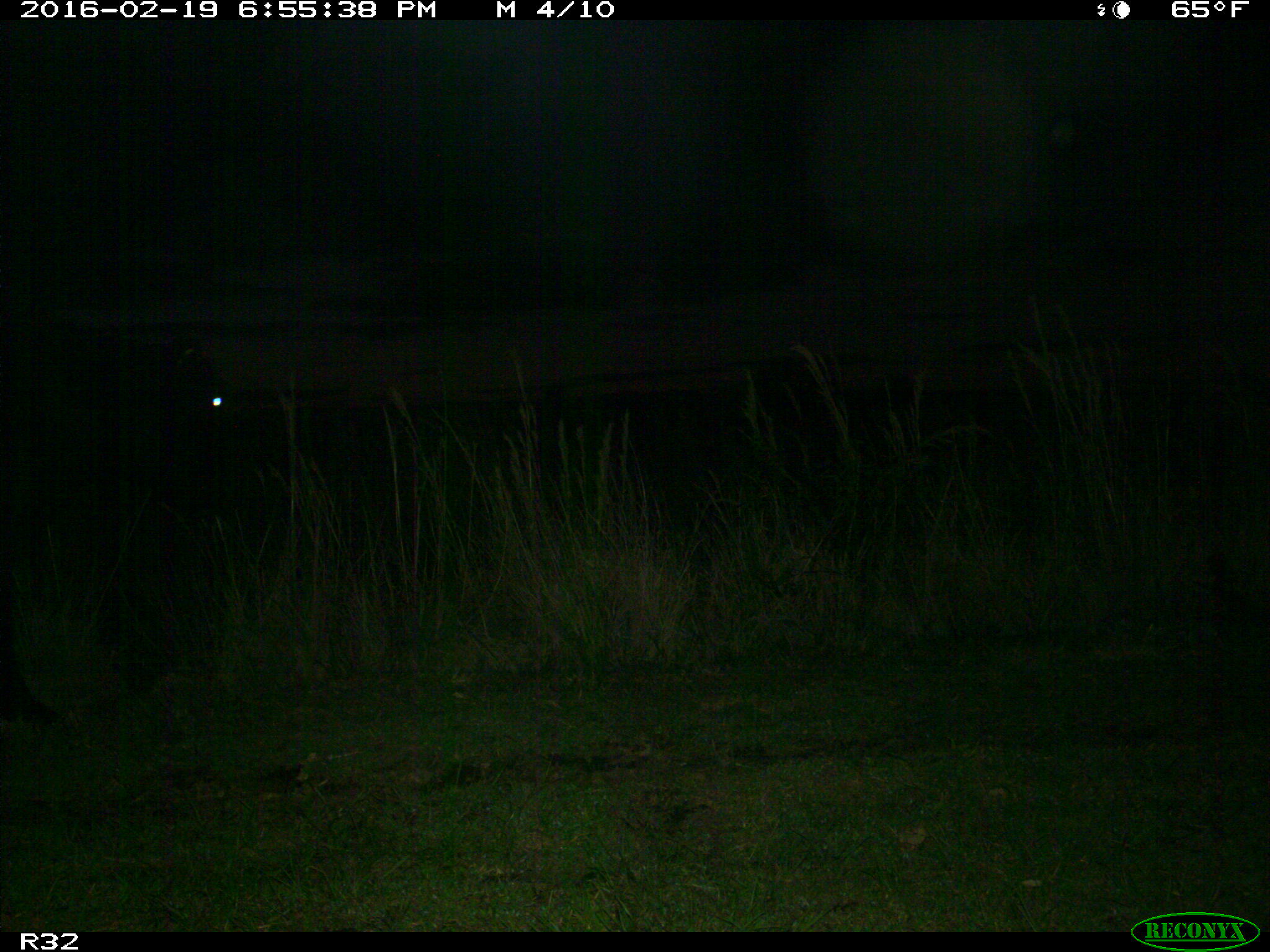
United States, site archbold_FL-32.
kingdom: Animalia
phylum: Chordata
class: Mammalia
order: Artiodactyla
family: Bovidae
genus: Bos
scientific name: Bos taurus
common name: domestic cow